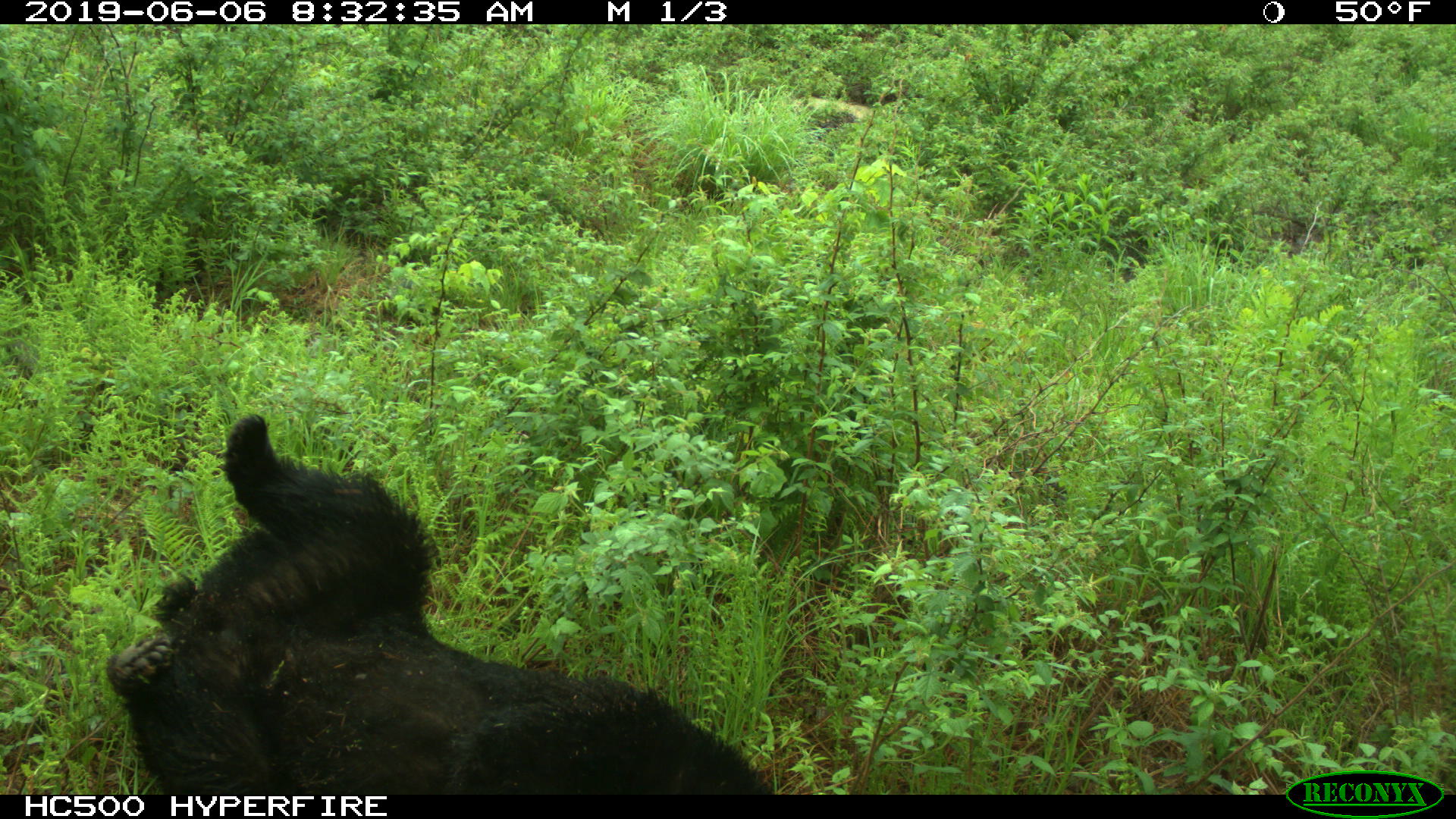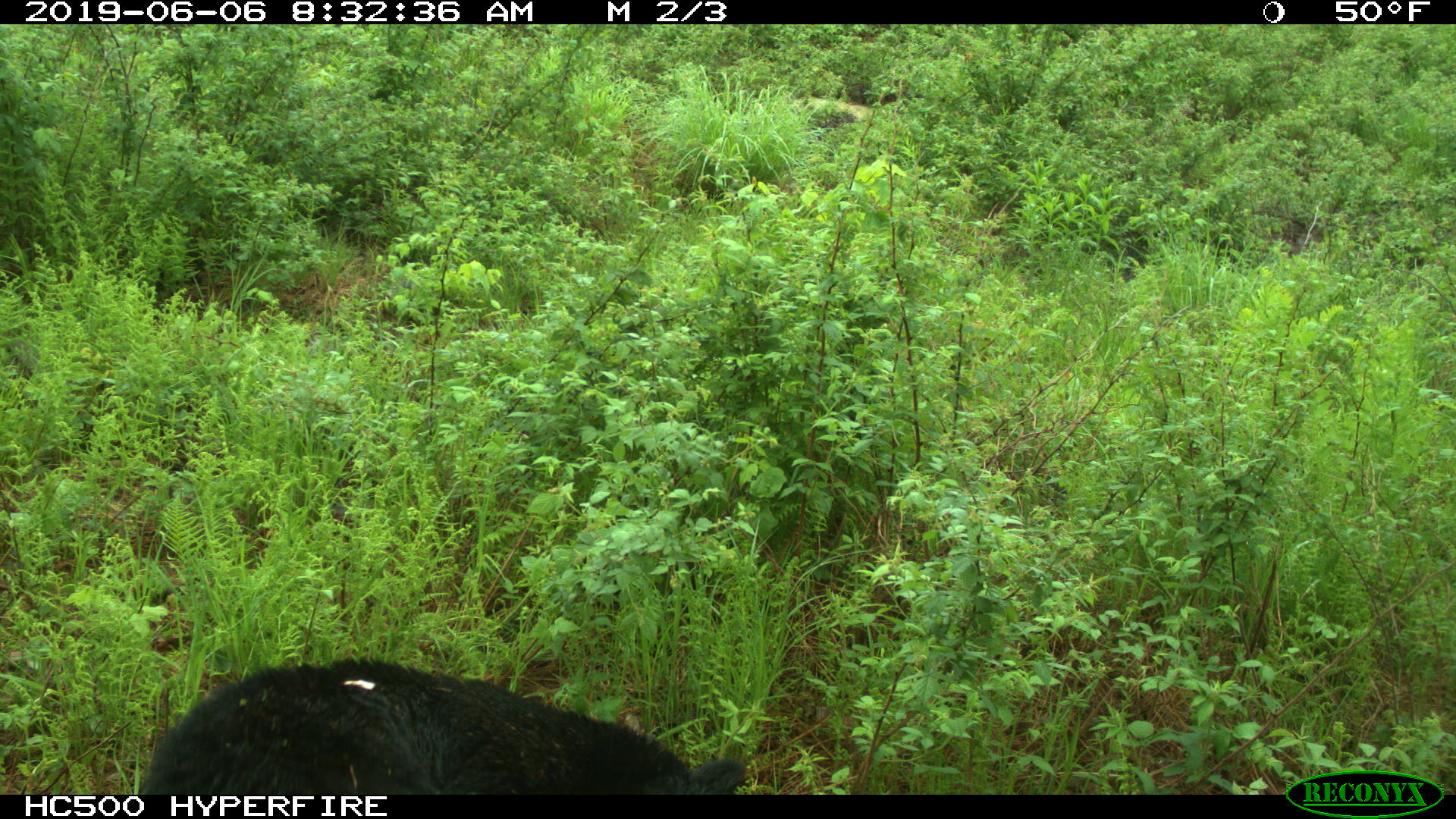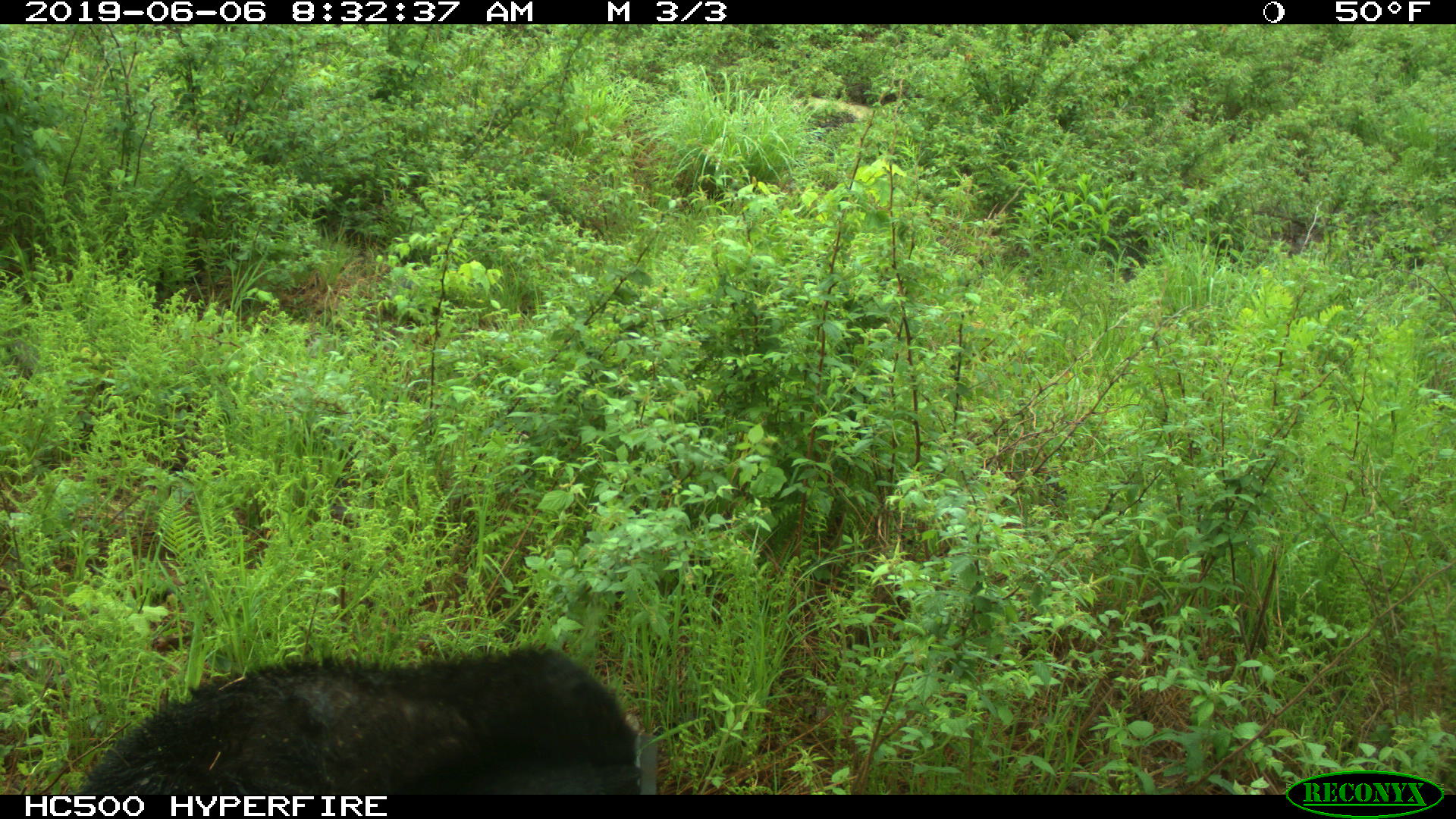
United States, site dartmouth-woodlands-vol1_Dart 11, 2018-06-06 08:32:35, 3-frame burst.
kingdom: Animalia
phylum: Chordata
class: Mammalia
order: Carnivora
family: Ursidae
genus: Ursus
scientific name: Ursus americanus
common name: black bear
Black bear (Ursus americanus).